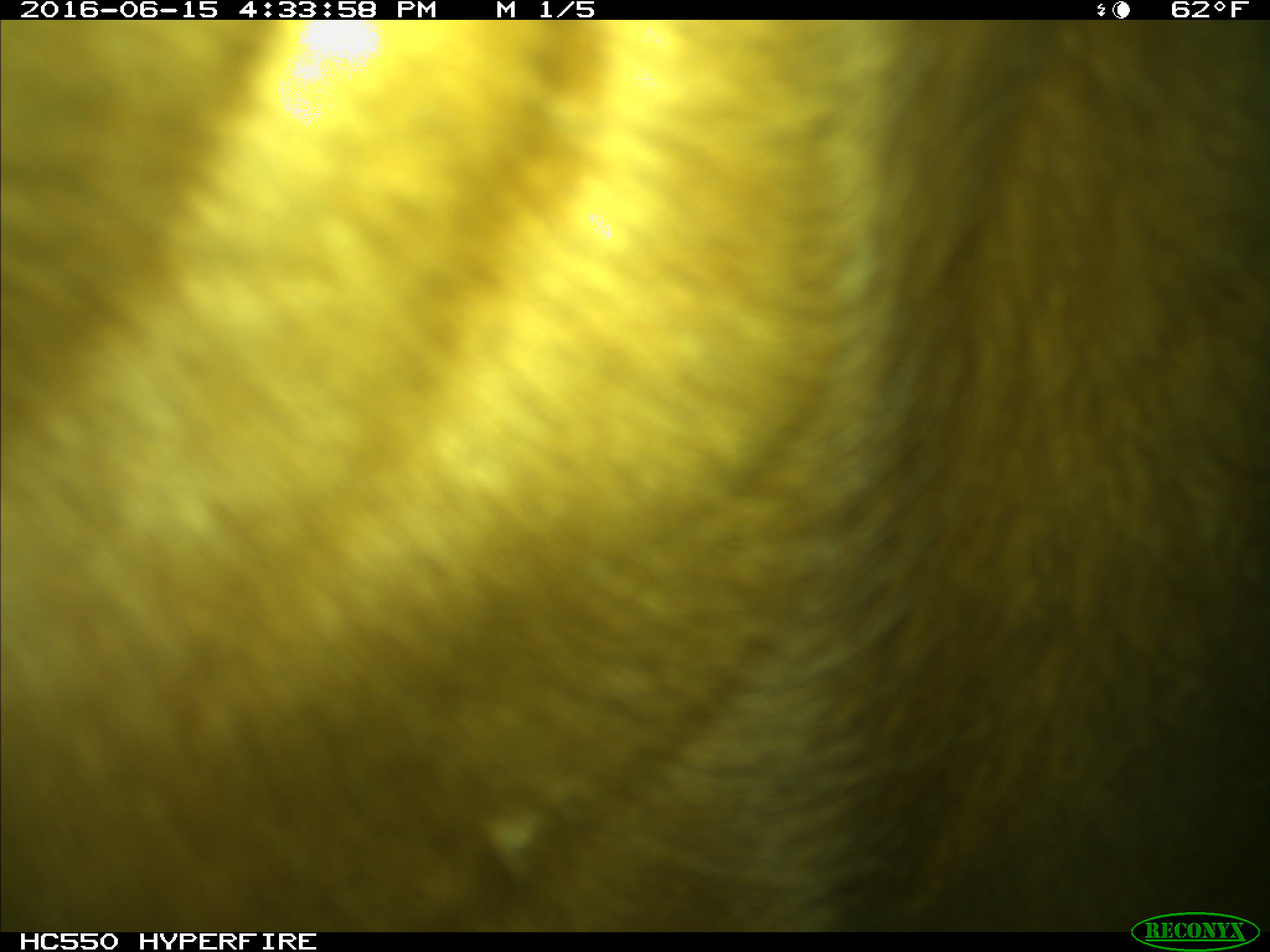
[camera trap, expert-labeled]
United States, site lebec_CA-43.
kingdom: Animalia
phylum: Chordata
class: Mammalia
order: Artiodactyla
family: Bovidae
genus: Bos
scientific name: Bos taurus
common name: domestic cow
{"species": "Bos taurus (domestic cow)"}